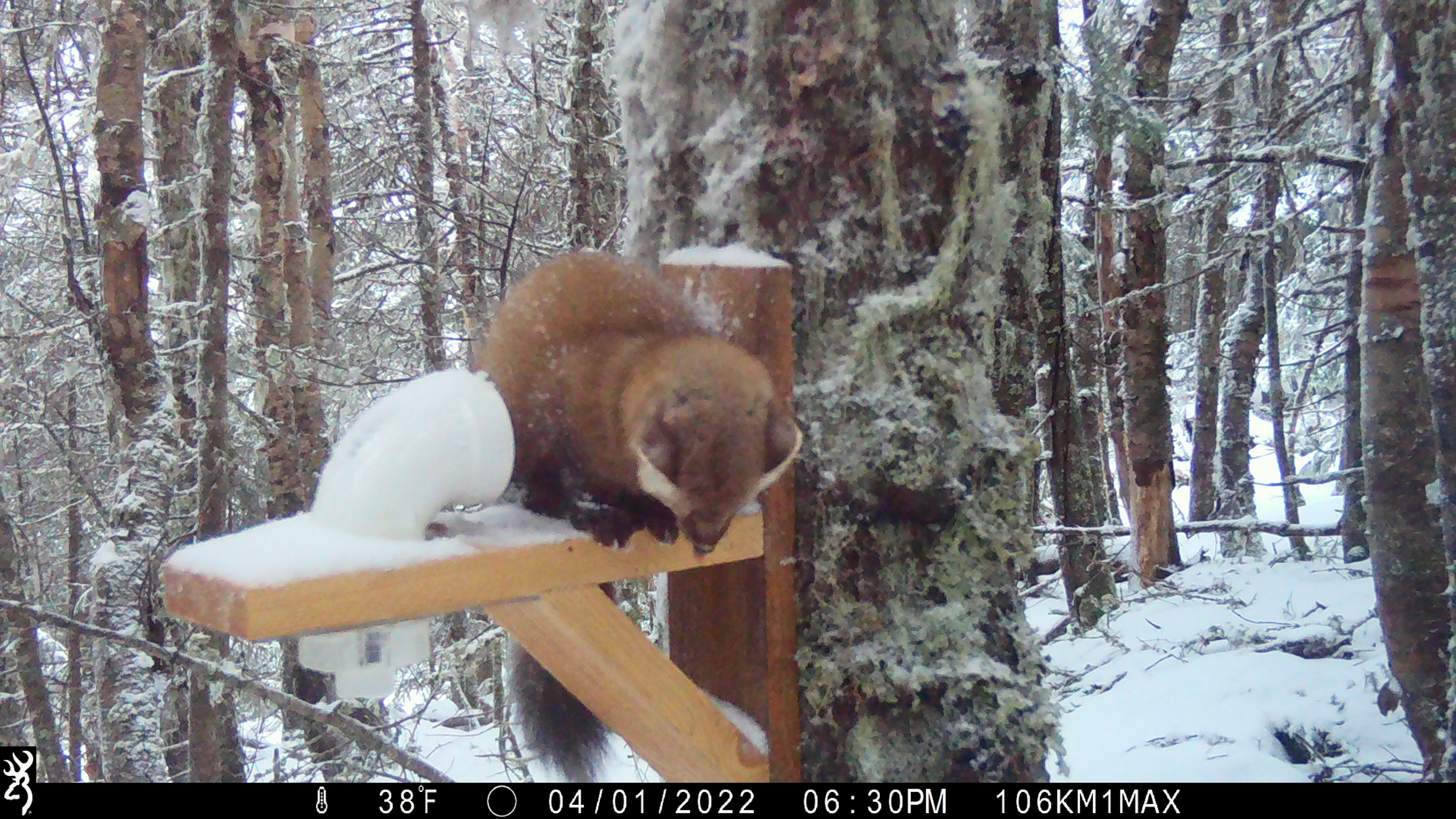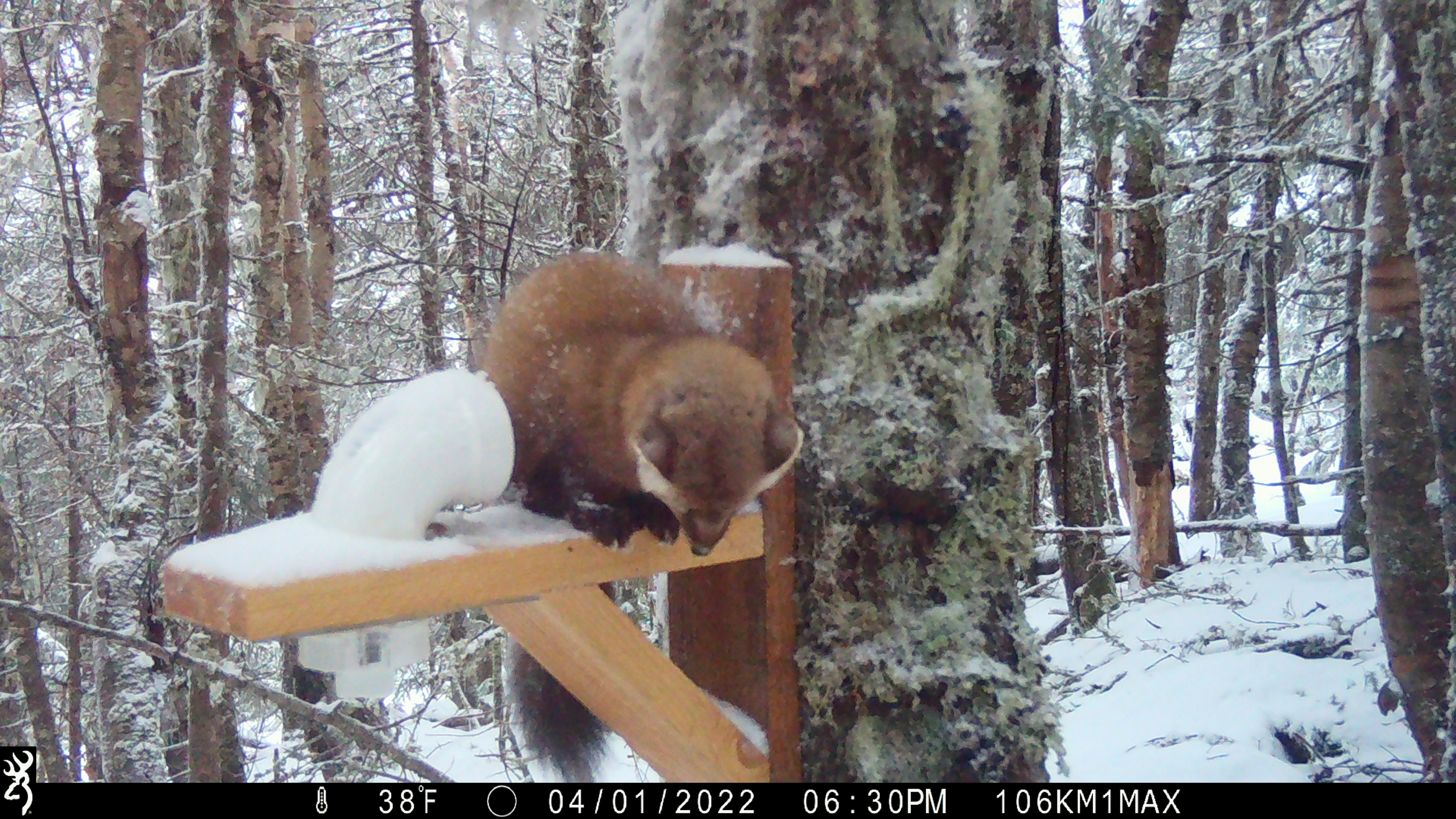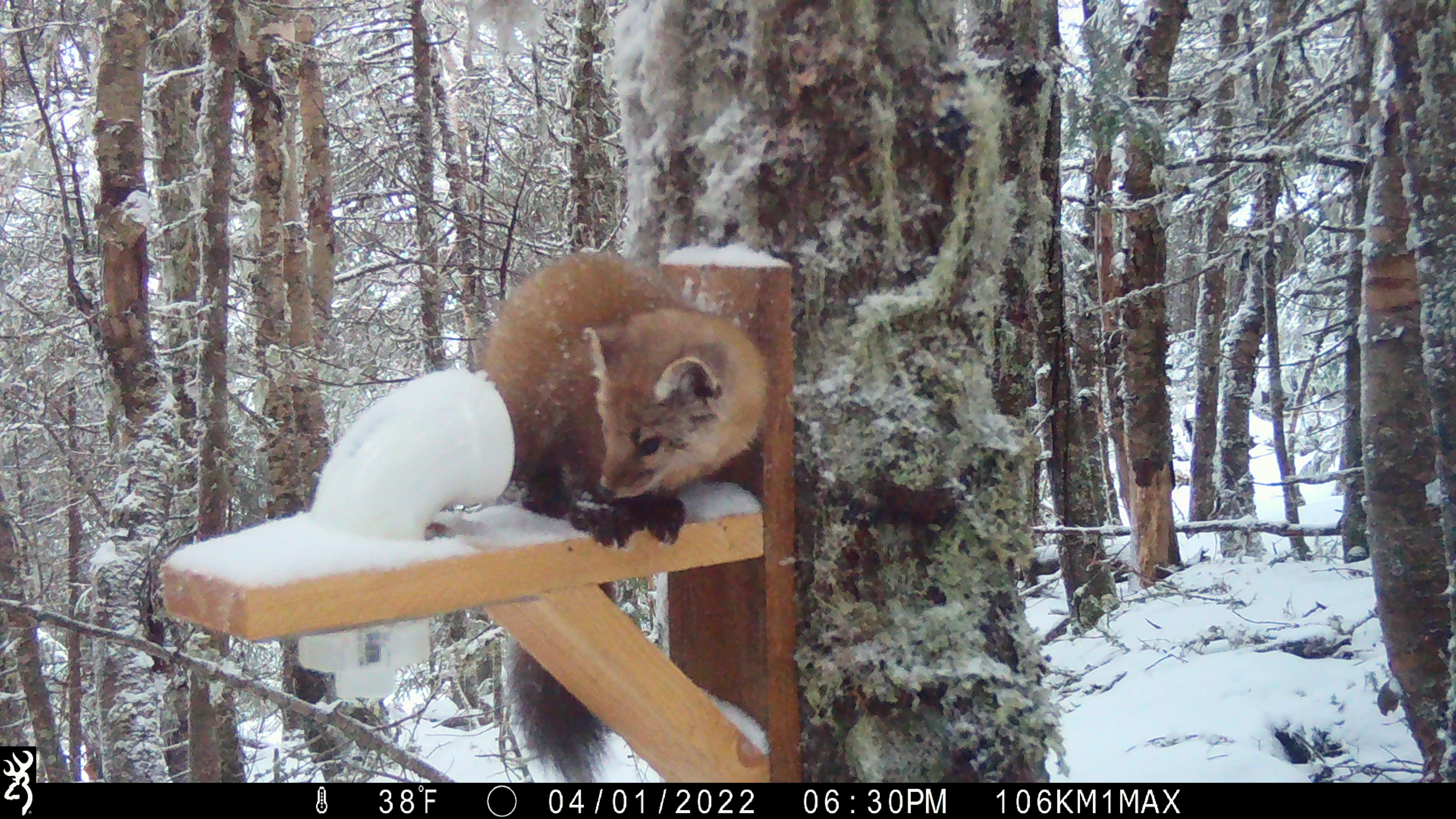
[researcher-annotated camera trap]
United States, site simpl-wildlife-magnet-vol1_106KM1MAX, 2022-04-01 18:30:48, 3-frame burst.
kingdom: Animalia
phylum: Chordata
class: Mammalia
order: Carnivora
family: Mustelidae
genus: Martes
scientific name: Martes americana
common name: american marten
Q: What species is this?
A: American marten (Martes americana).